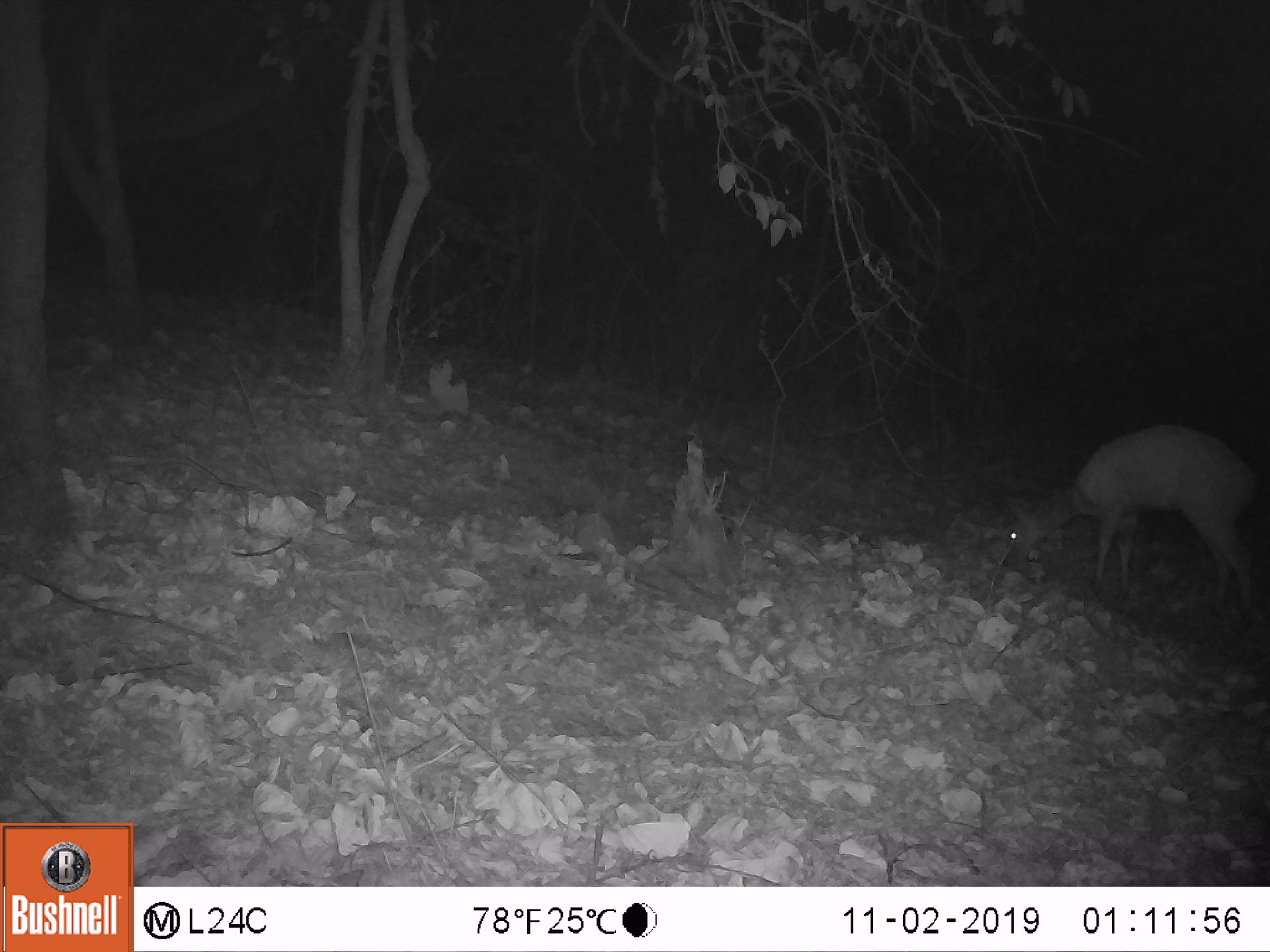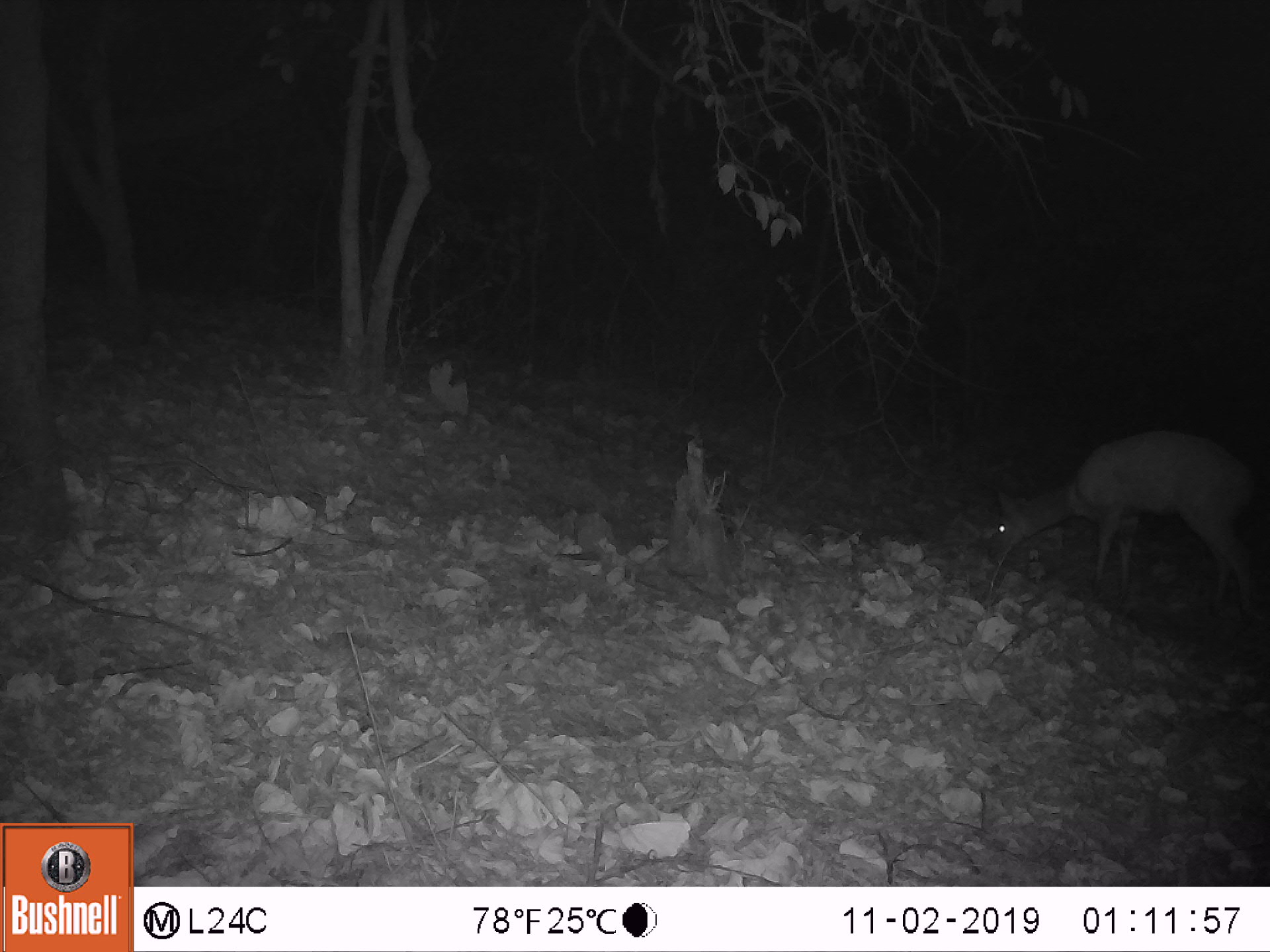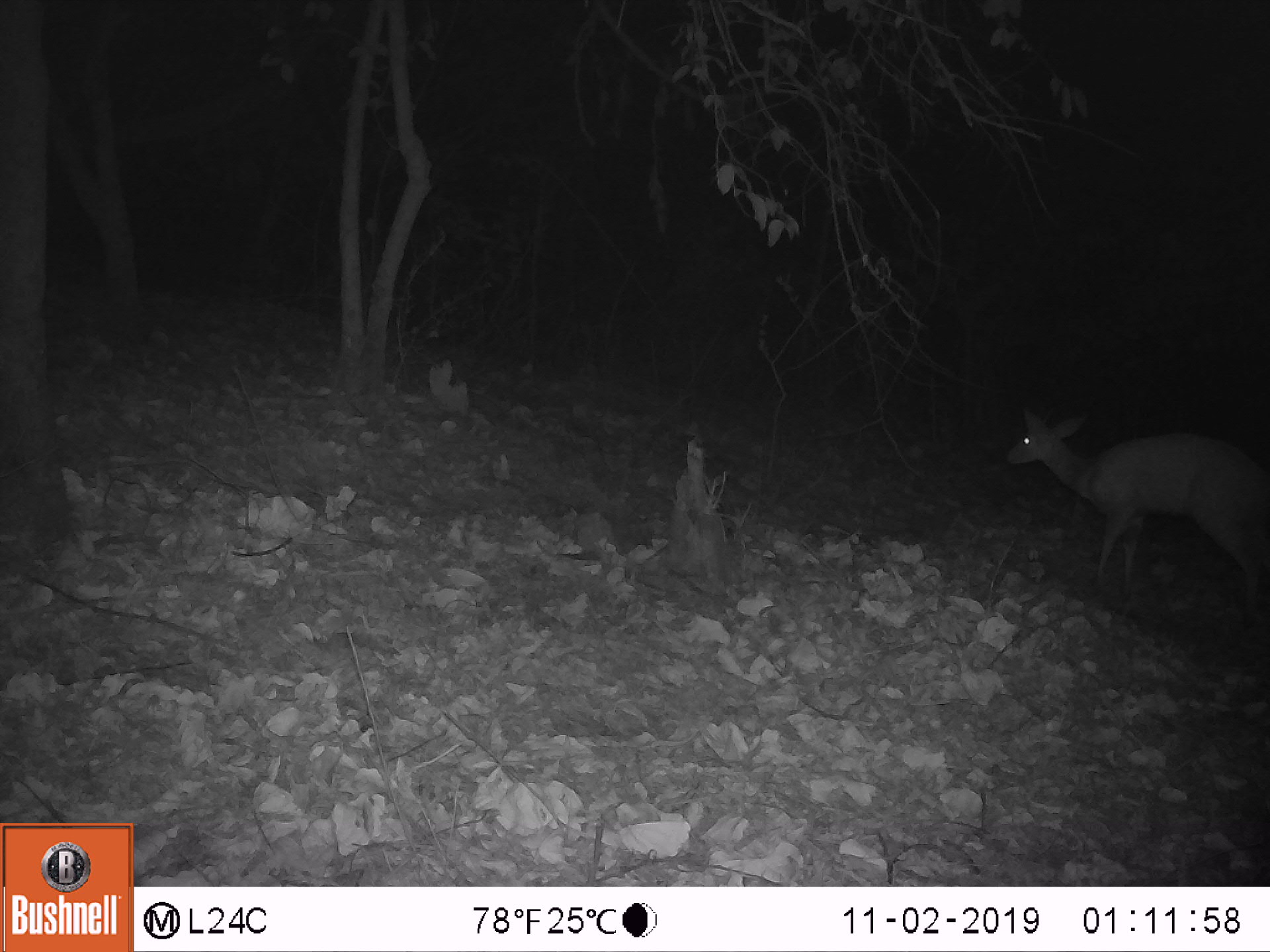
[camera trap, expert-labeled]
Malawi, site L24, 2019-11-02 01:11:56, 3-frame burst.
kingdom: Animalia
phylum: Chordata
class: Mammalia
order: Artiodactyla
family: Bovidae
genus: Tragelaphus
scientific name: Tragelaphus sylvaticus sylvaticus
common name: cape bushbuck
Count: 1.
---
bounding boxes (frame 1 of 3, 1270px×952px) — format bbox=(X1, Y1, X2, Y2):
cape bushbuck: bbox=(992, 415, 1264, 628)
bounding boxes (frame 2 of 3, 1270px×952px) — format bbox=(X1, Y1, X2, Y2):
cape bushbuck: bbox=(982, 432, 1265, 631)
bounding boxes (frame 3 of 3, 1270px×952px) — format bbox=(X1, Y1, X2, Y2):
cape bushbuck: bbox=(1000, 389, 1269, 625)